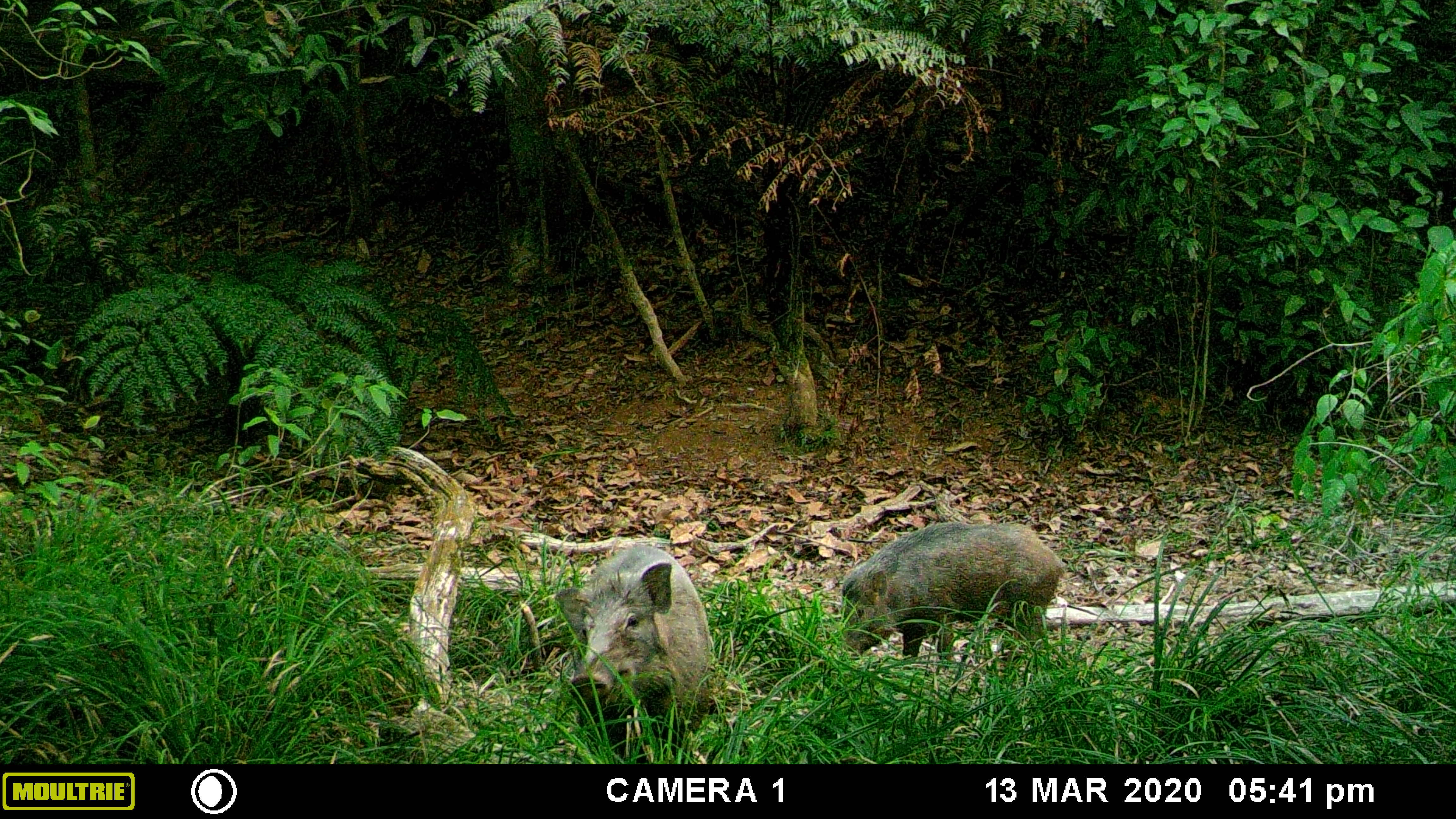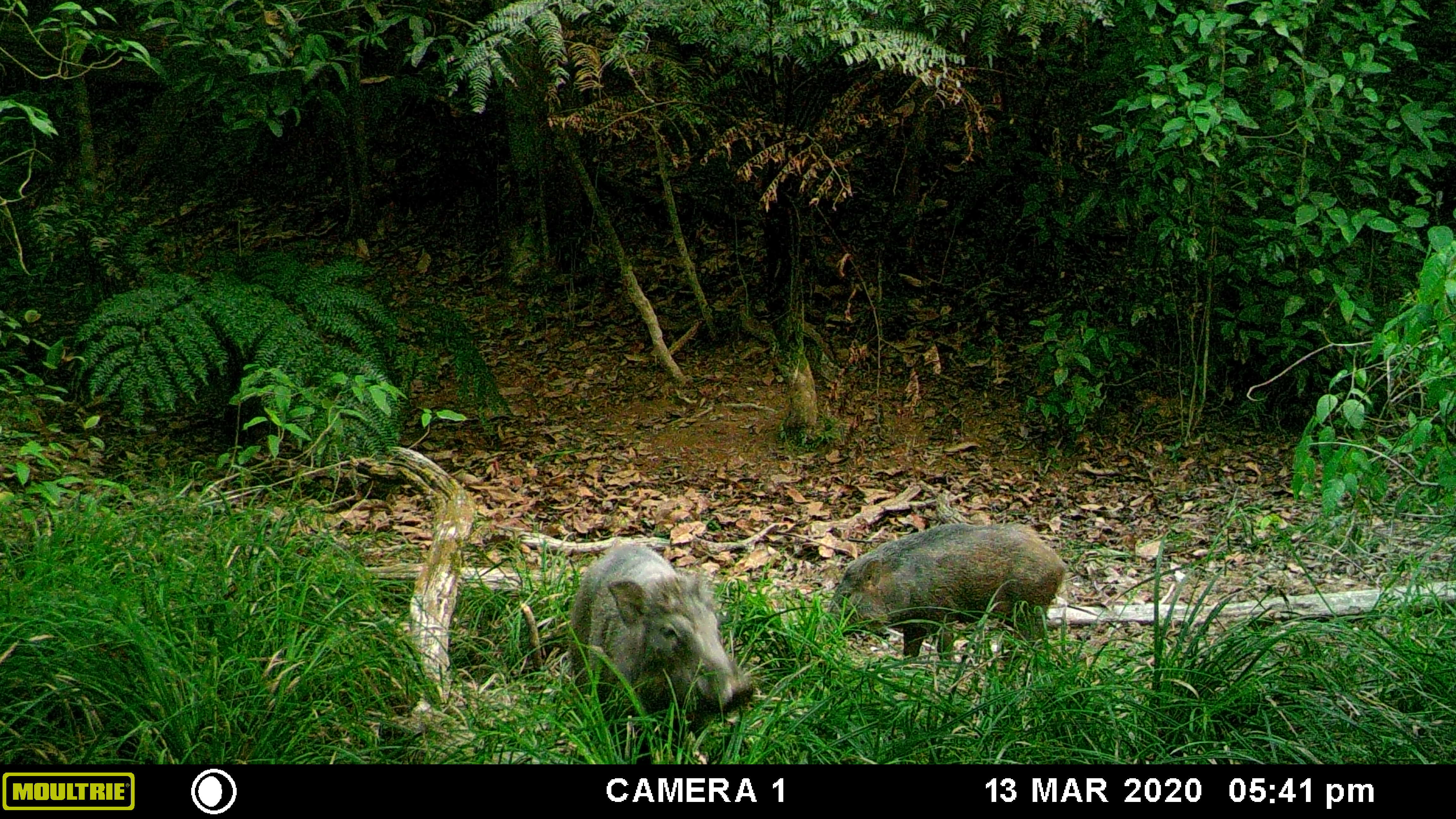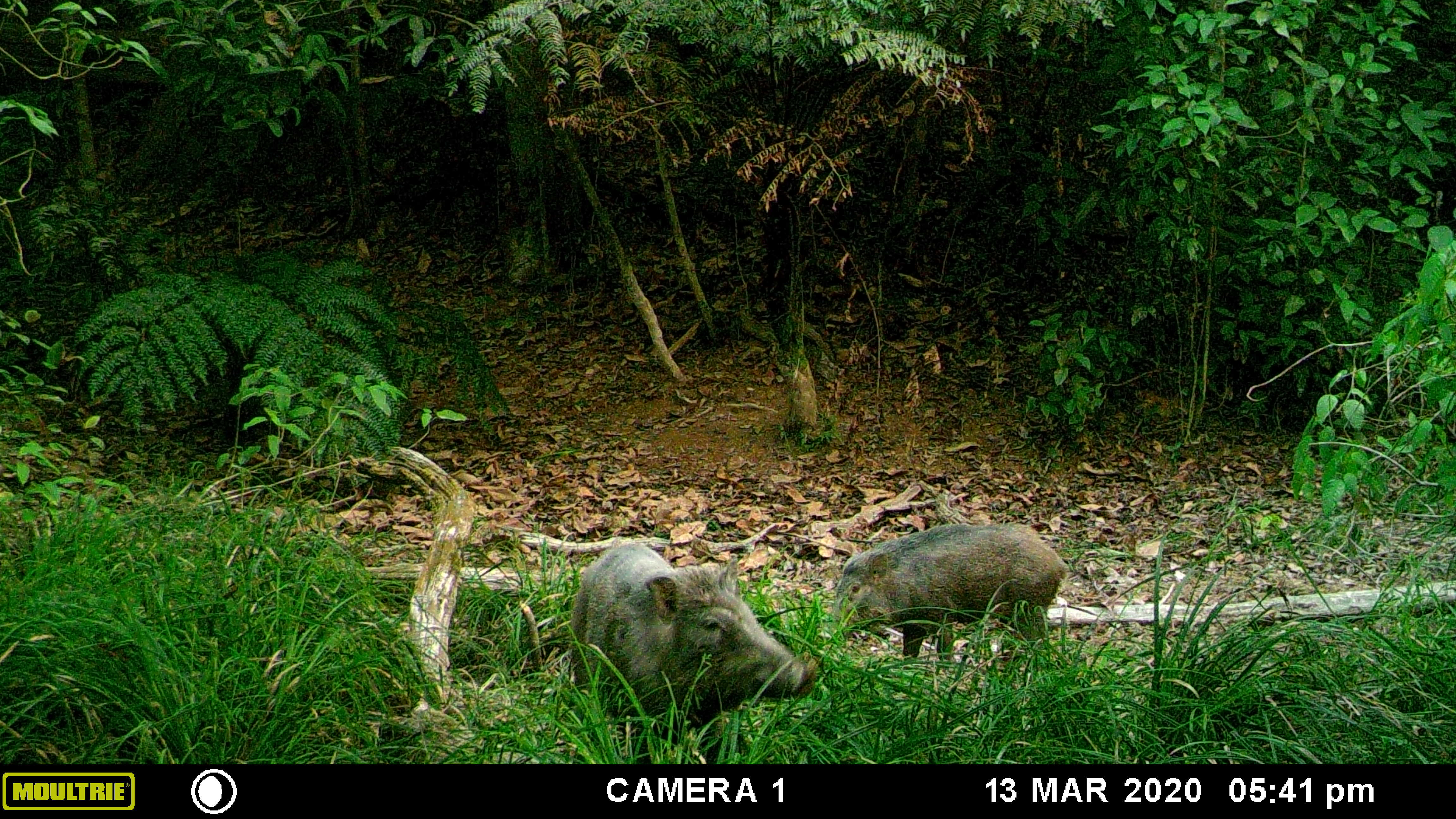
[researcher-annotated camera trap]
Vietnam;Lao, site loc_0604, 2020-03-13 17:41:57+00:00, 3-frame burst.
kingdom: Animalia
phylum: Chordata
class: Mammalia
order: Artiodactyla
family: Suidae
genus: Sus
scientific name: Sus scrofa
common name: eurasian wild pig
Eurasian wild pig (Sus scrofa). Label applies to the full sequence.